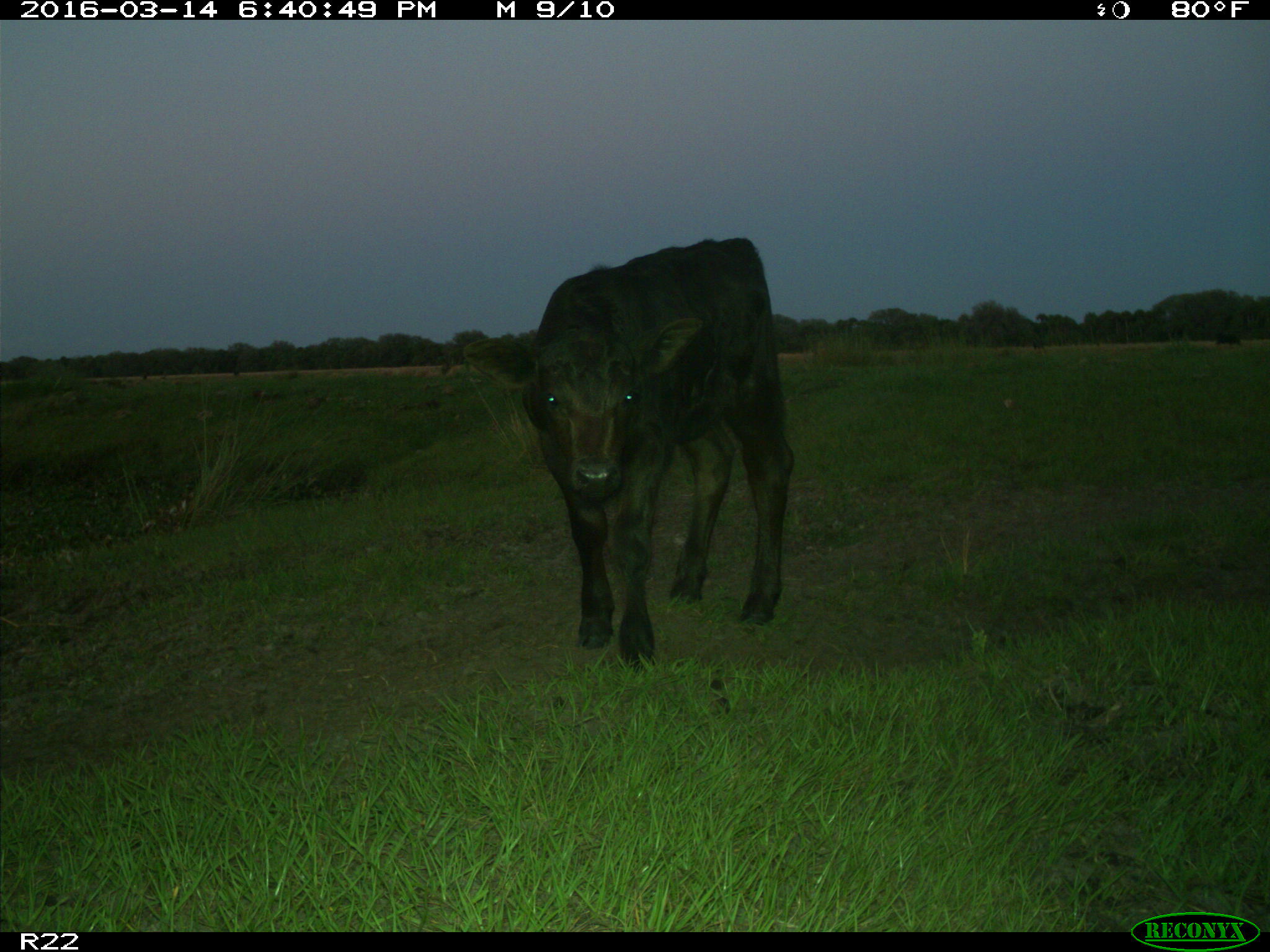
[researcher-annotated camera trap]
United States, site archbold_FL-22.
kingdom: Animalia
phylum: Chordata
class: Mammalia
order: Artiodactyla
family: Bovidae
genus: Bos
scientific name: Bos taurus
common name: domestic cow